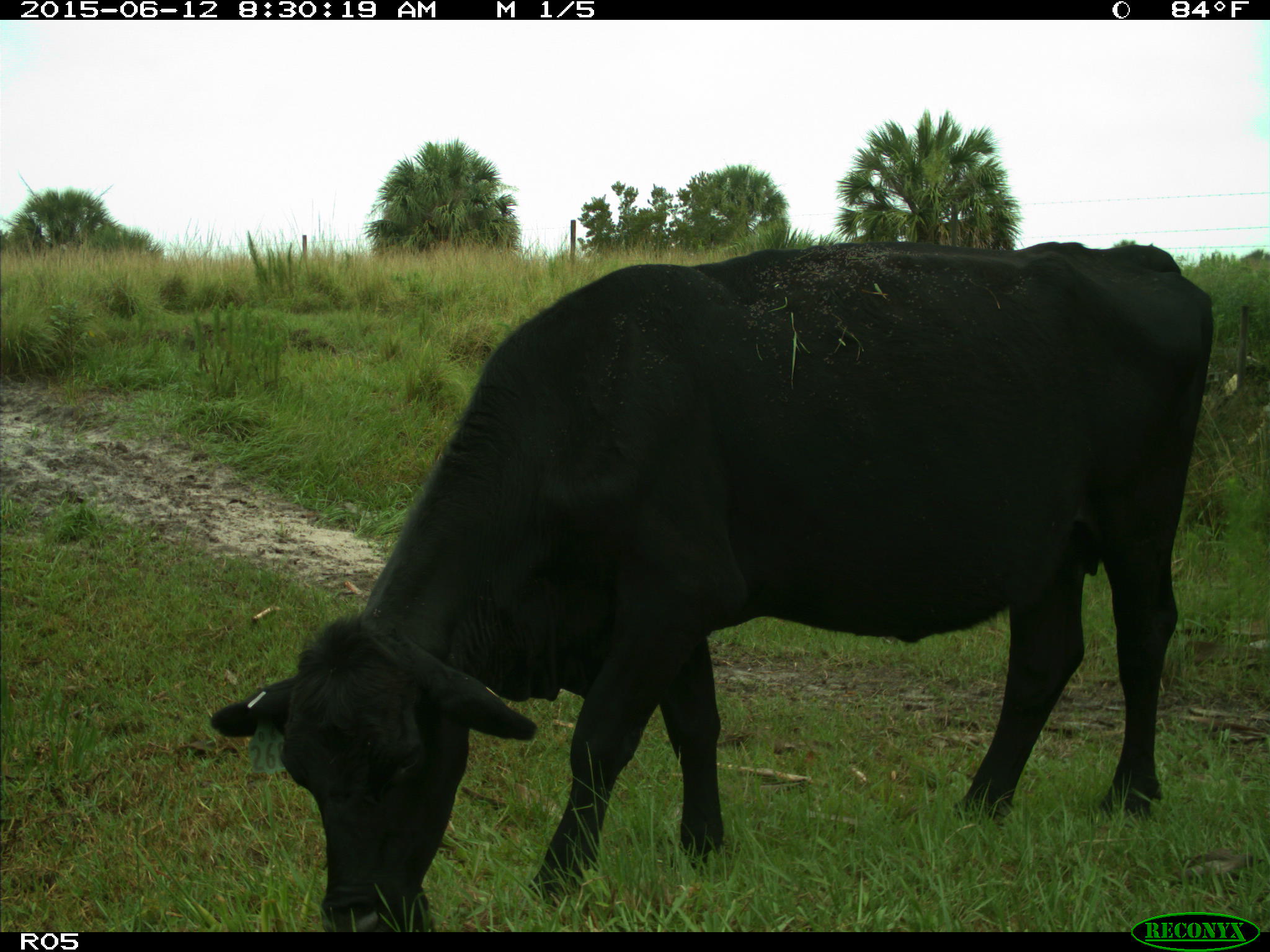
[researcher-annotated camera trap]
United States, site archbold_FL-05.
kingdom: Animalia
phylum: Chordata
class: Mammalia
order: Artiodactyla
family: Bovidae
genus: Bos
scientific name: Bos taurus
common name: domestic cow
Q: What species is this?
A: Bos taurus (domestic cow).